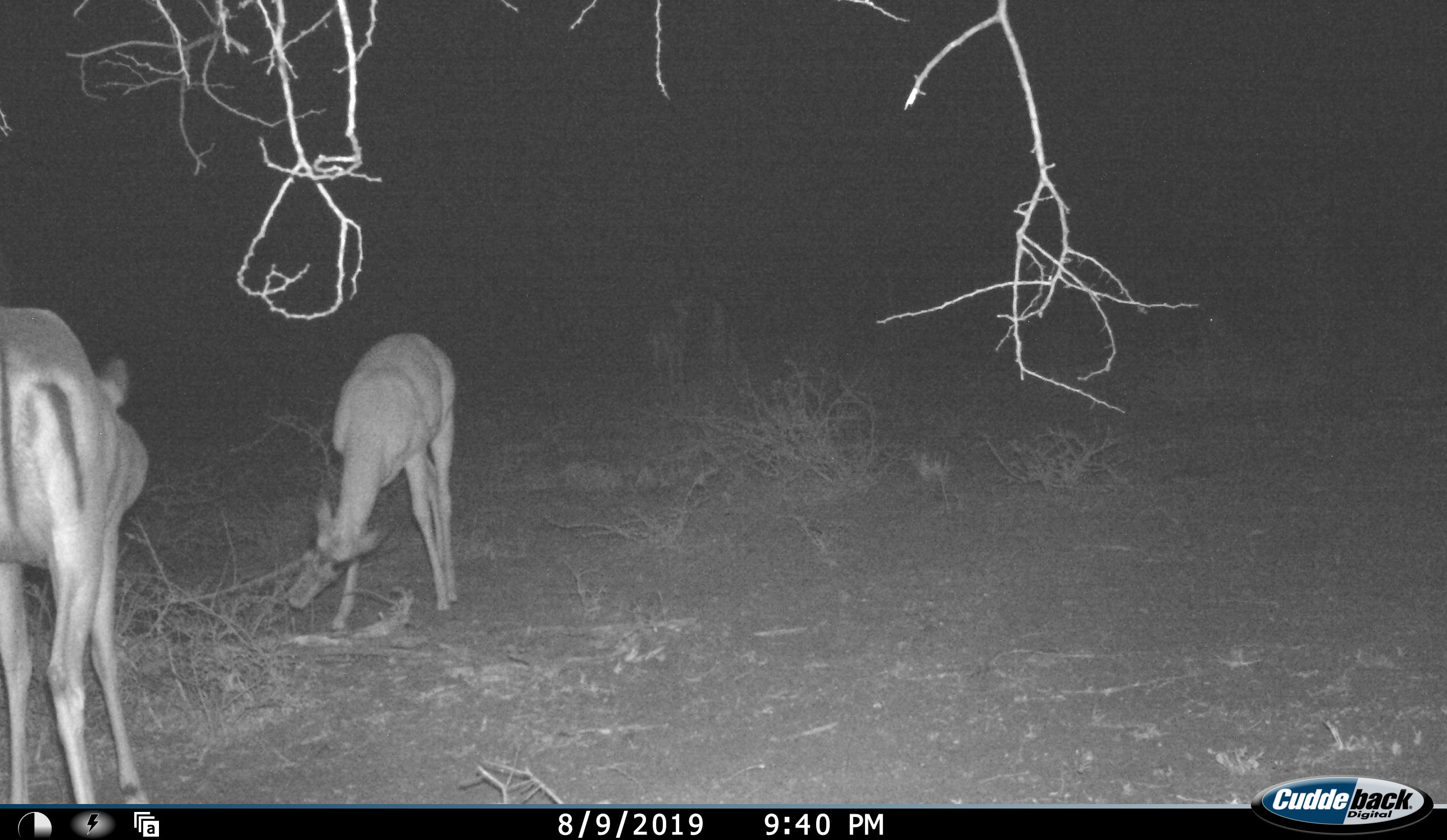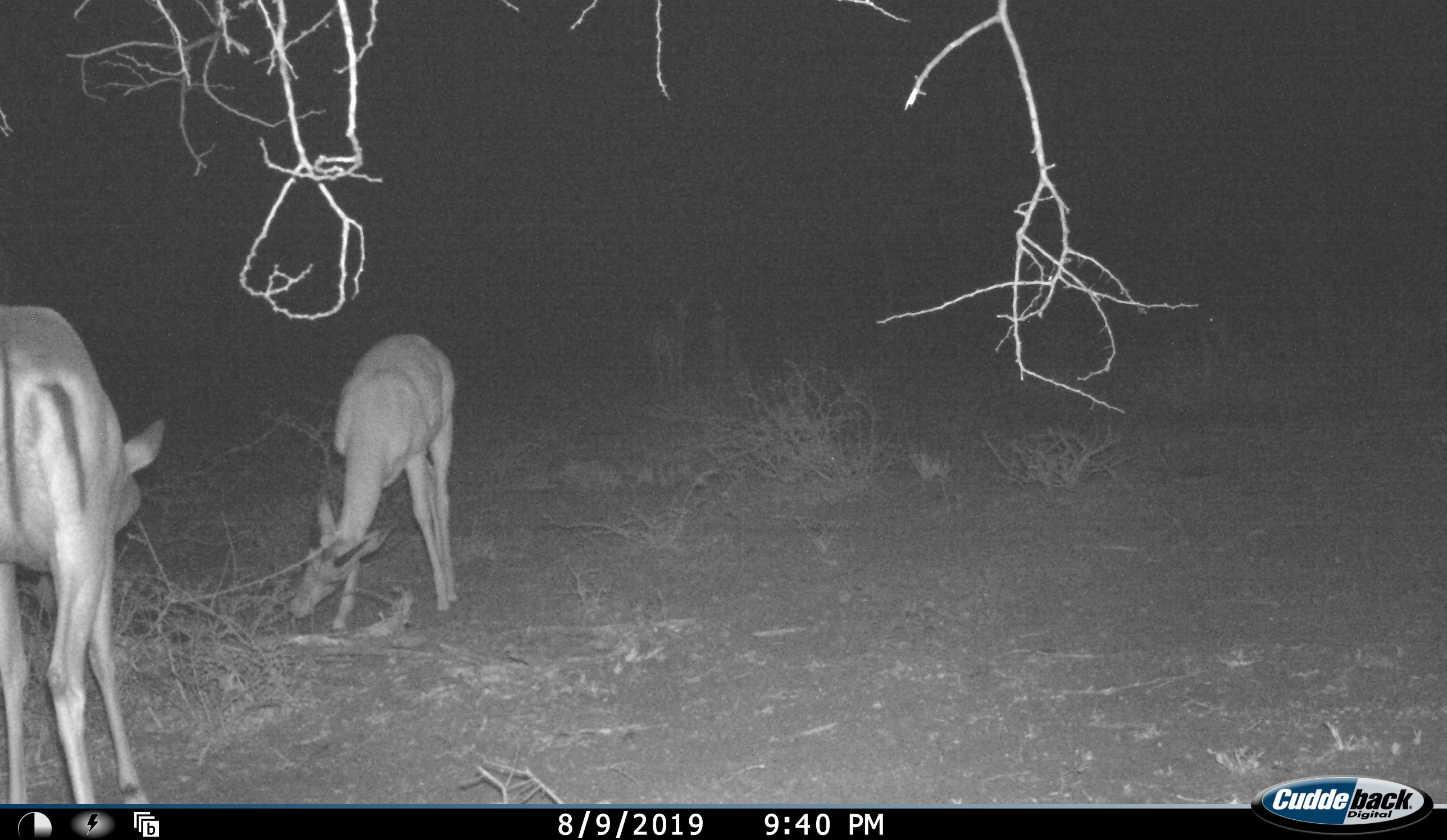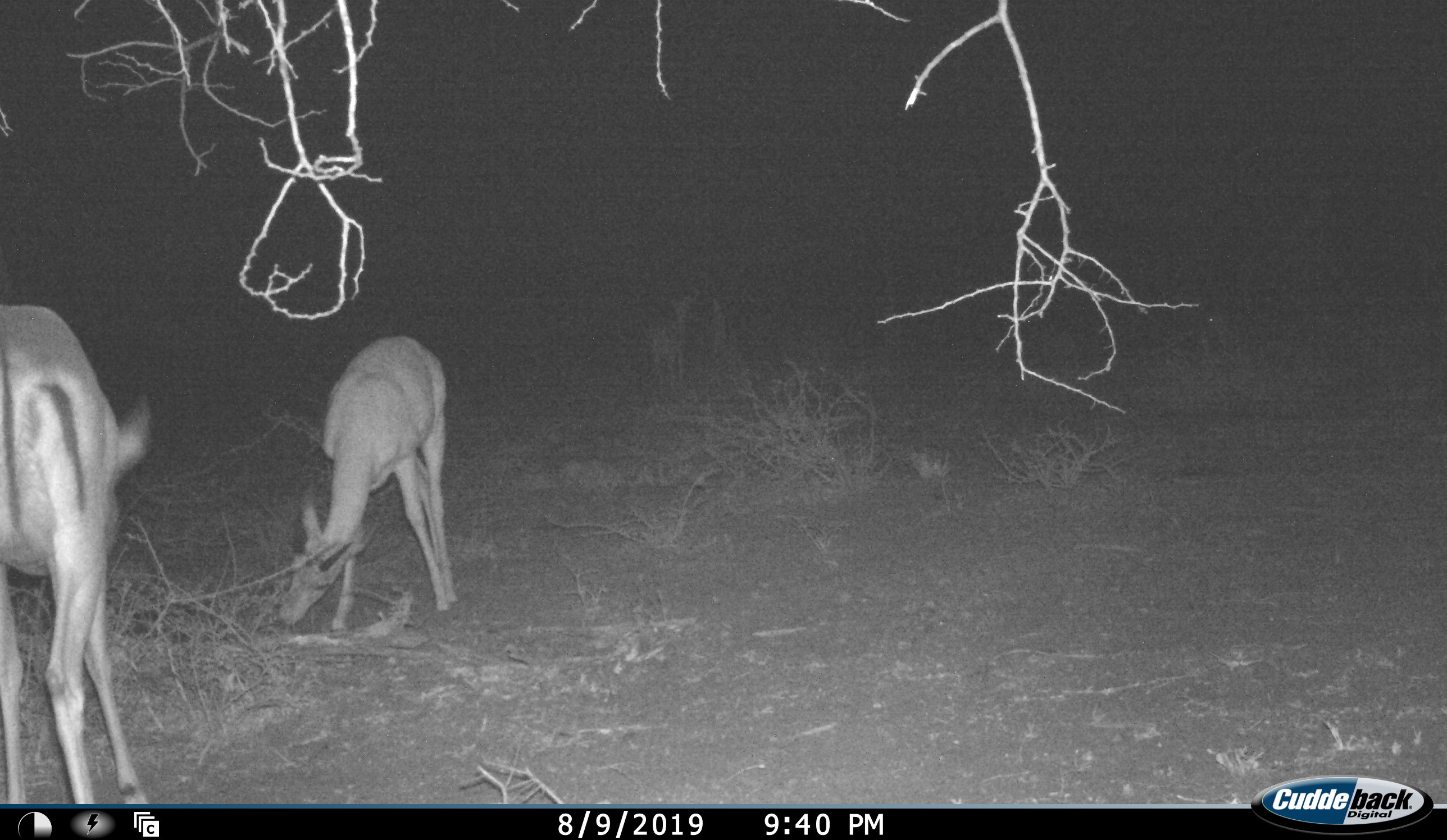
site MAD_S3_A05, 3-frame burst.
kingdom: Animalia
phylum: Chordata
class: Mammalia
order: Artiodactyla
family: Bovidae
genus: Aepyceros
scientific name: Aepyceros melampus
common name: impala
Impala (Aepyceros melampus), count 2. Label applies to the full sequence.